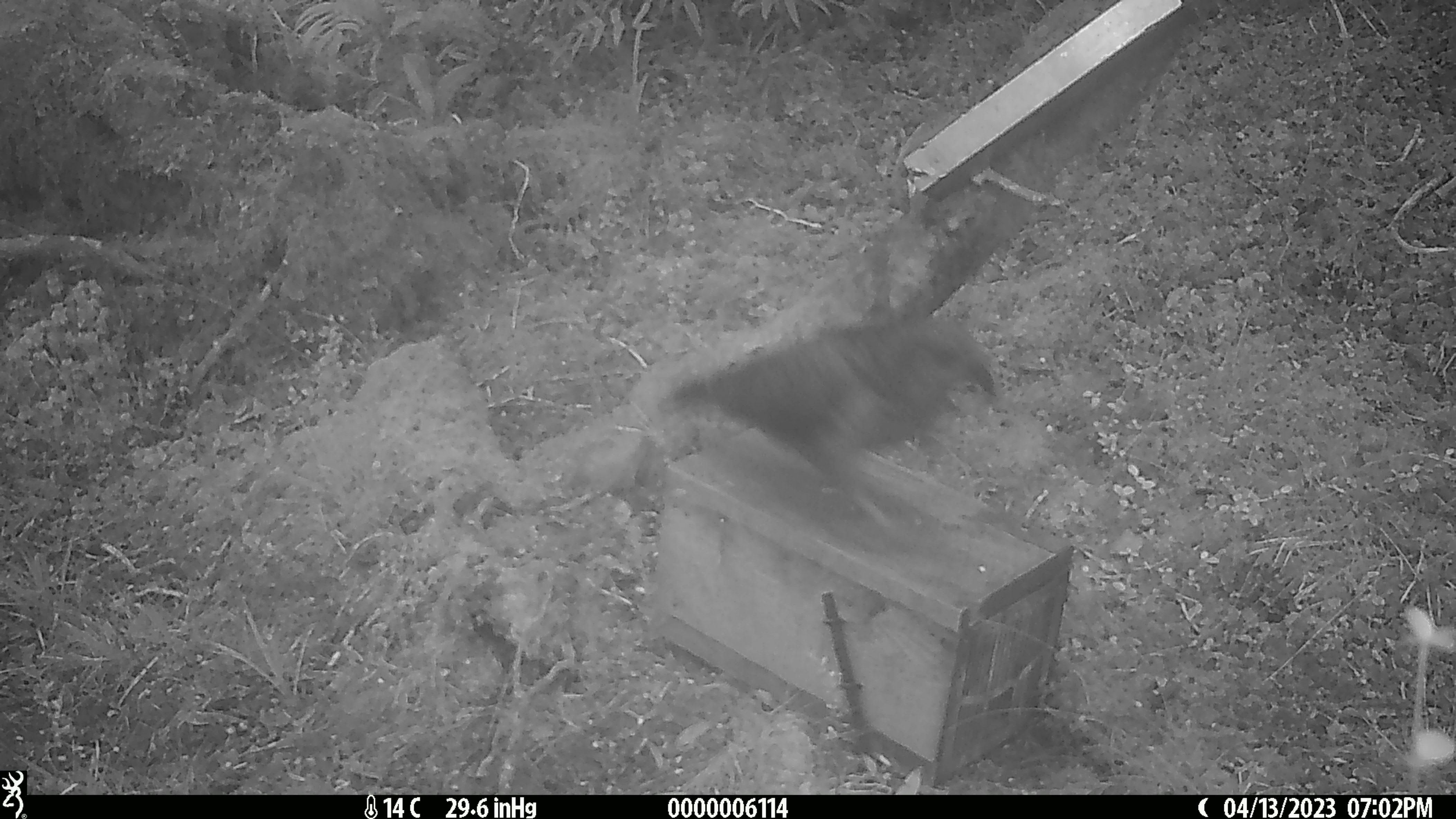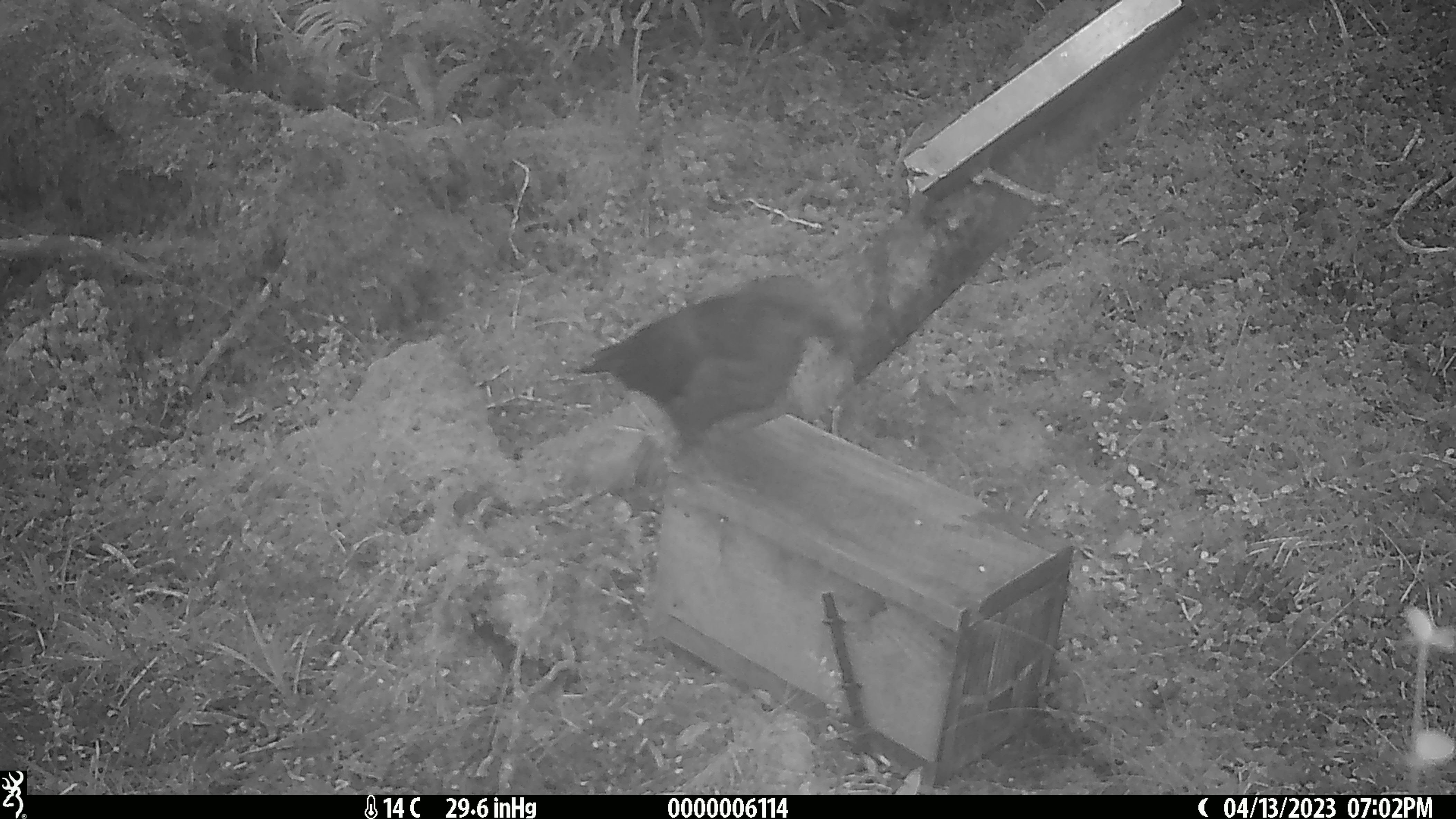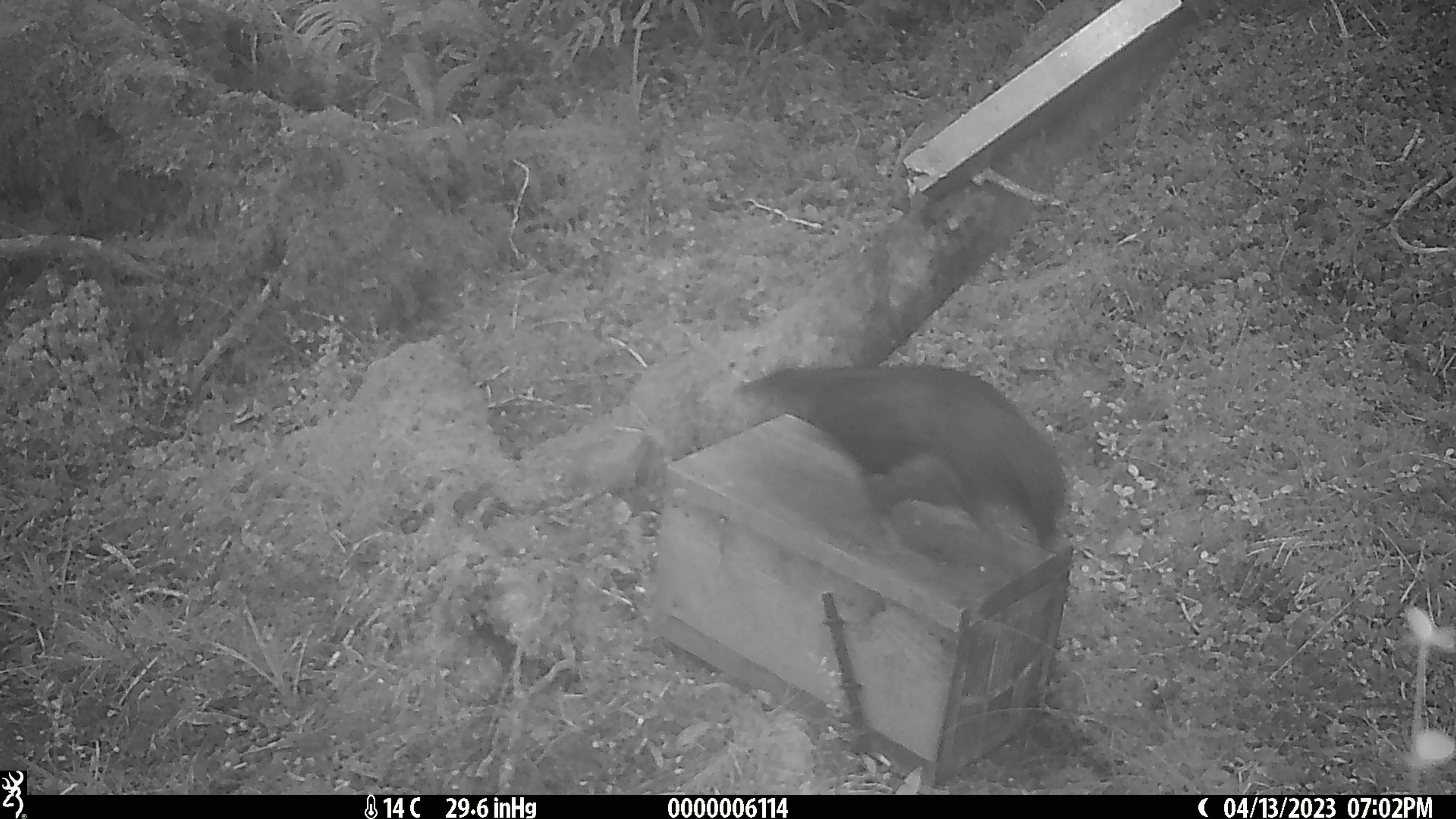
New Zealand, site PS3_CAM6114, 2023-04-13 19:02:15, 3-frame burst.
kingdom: Animalia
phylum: Chordata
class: Aves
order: Psittaciformes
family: Strigopidae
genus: Nestor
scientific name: Nestor notabilis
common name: kea